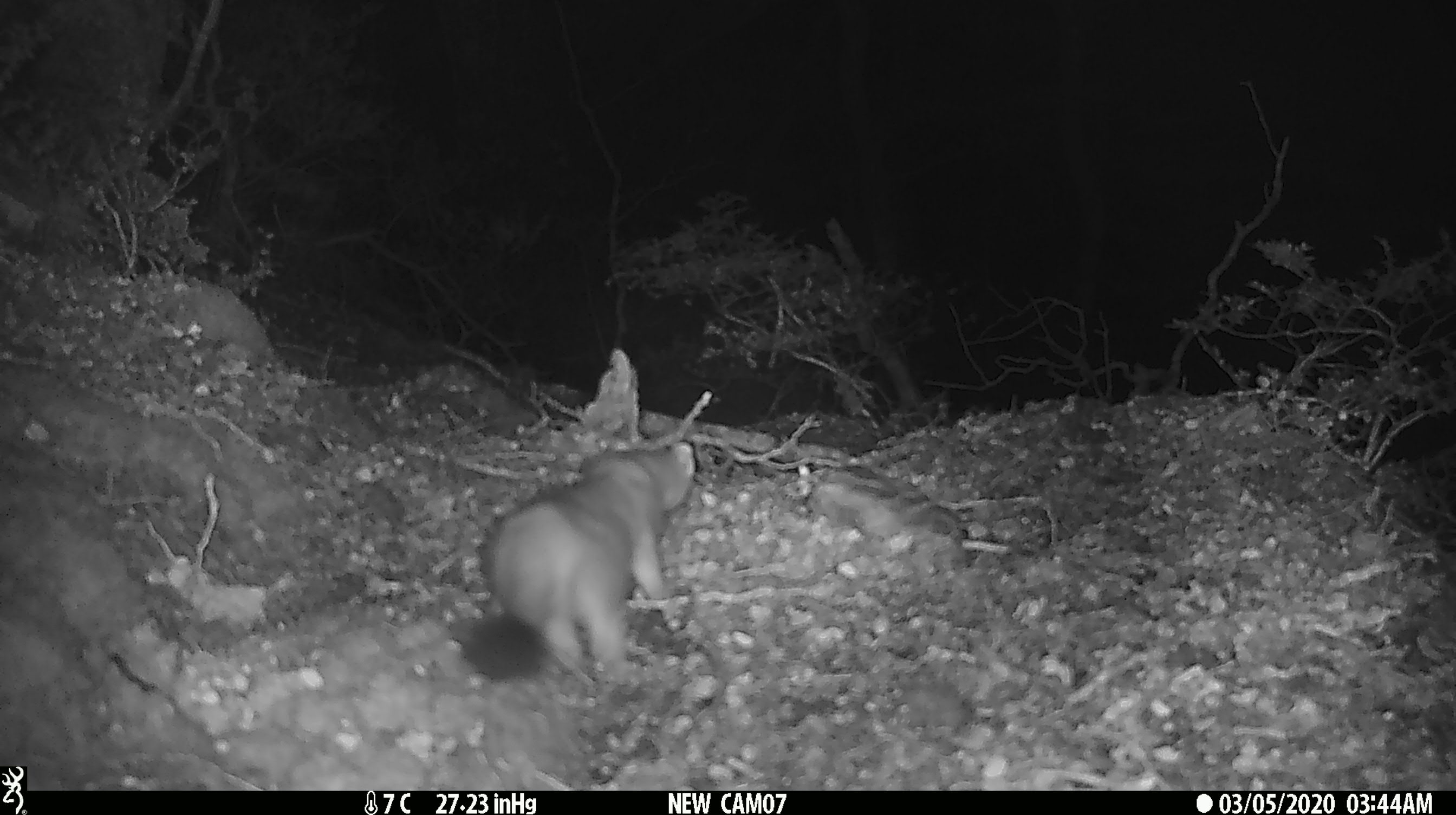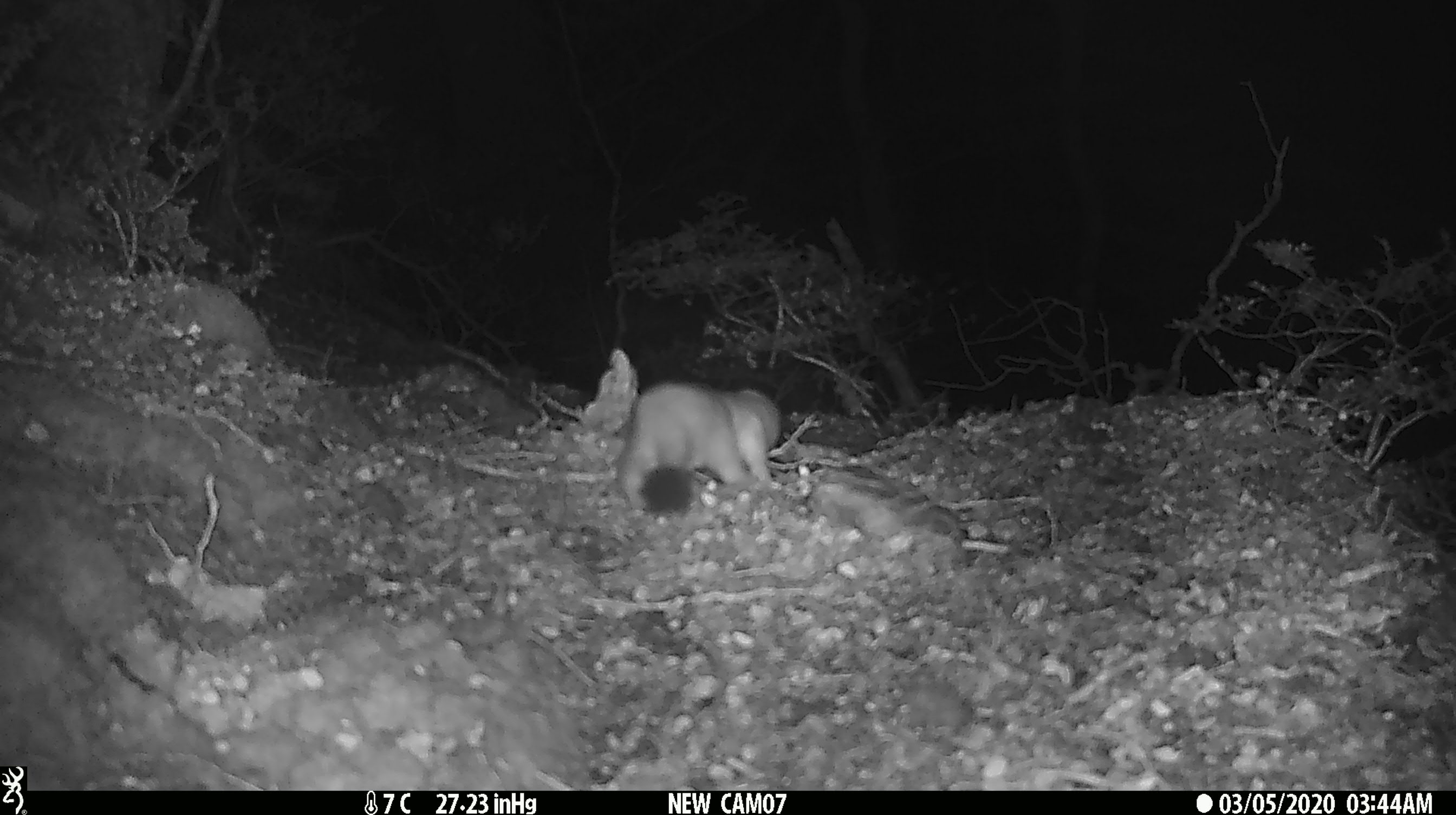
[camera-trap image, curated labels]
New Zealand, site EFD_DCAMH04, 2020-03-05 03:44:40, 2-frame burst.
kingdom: Animalia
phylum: Chordata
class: Mammalia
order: Carnivora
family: Mustelidae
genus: Mustela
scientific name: Mustela erminea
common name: stoat